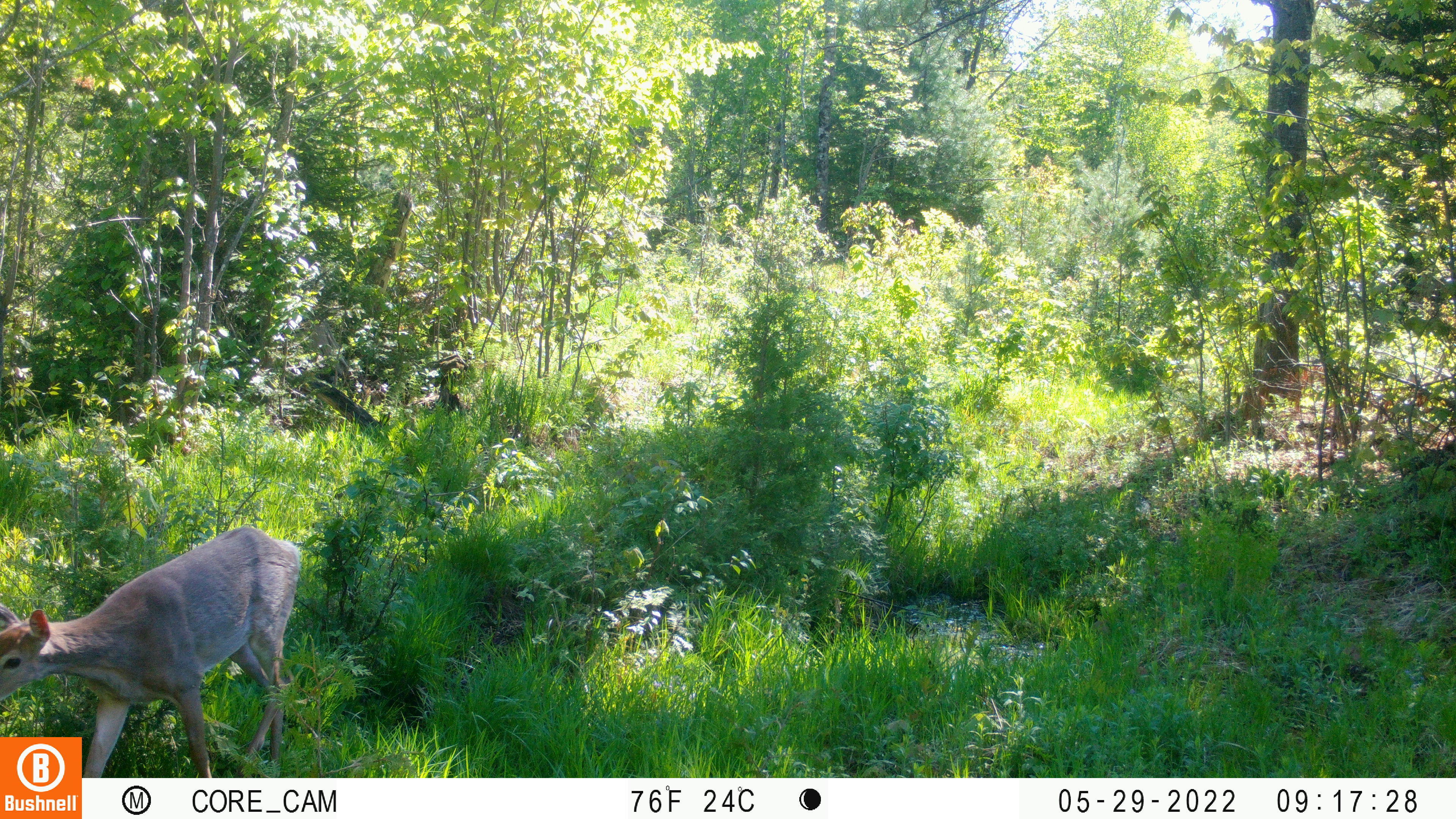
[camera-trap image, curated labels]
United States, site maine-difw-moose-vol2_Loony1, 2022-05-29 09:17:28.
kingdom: Animalia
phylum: Chordata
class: Mammalia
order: Artiodactyla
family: Cervidae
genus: Odocoileus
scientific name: Odocoileus virginianus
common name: white-tailed deer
White-tailed deer (Odocoileus virginianus).